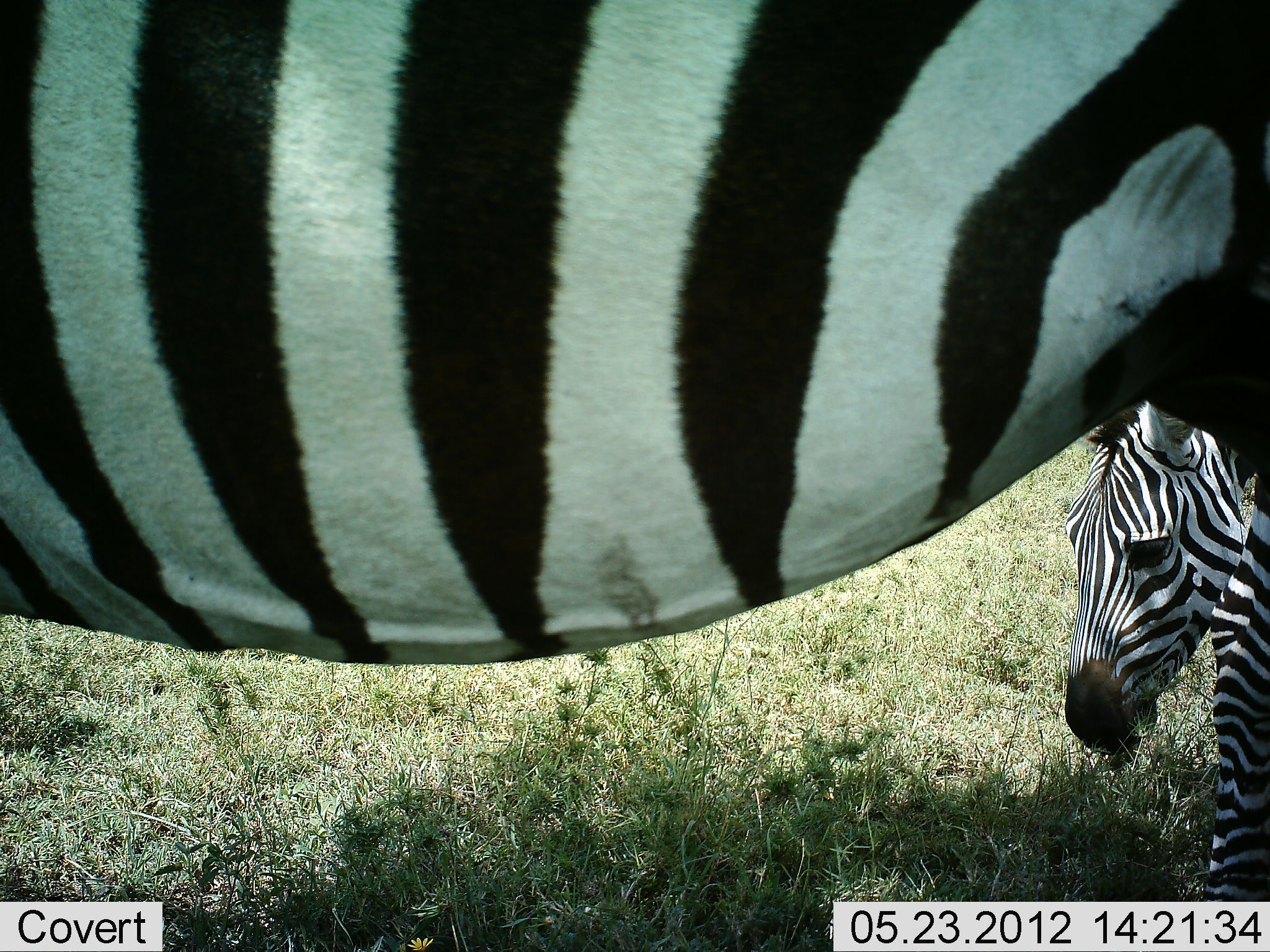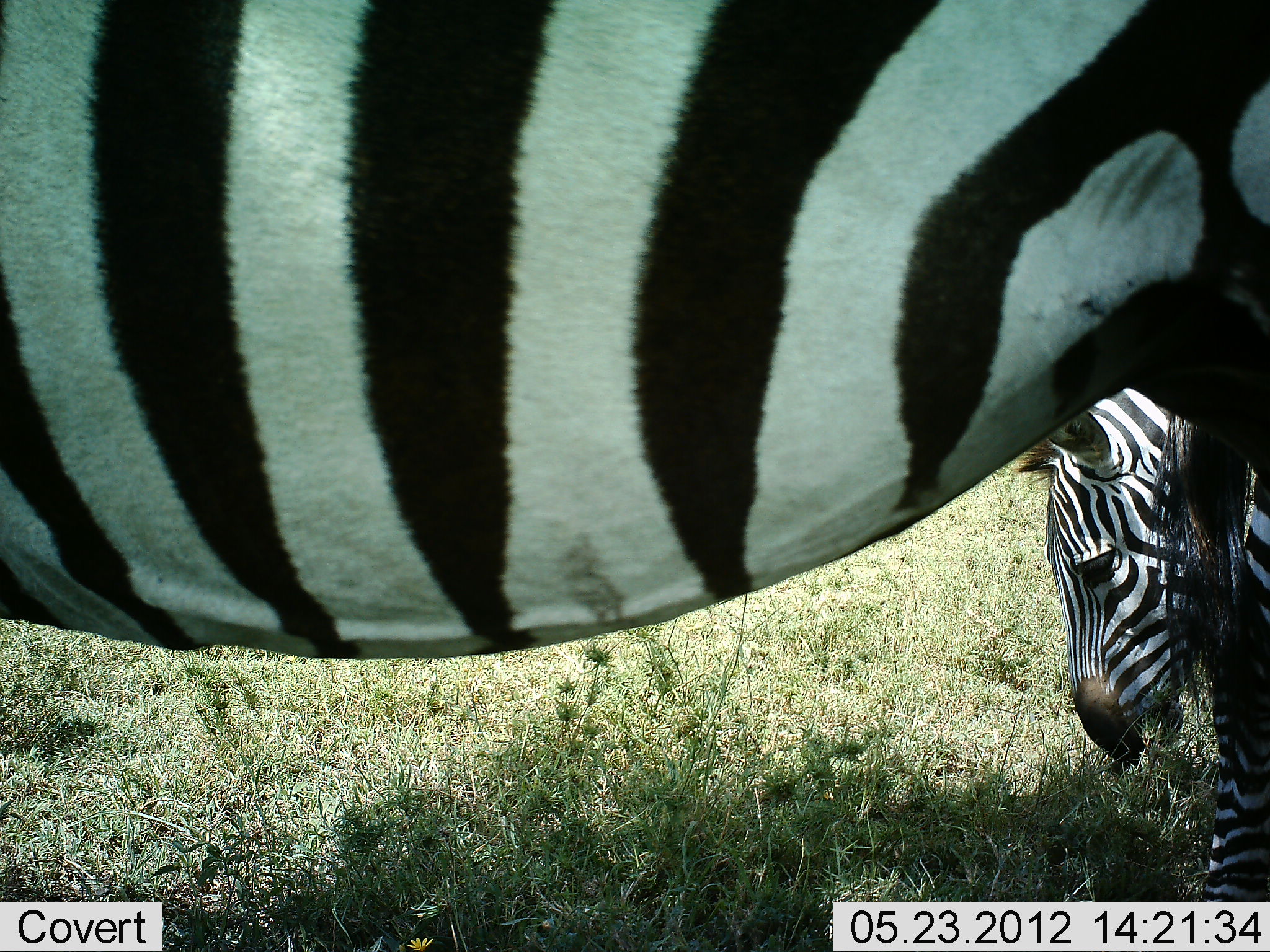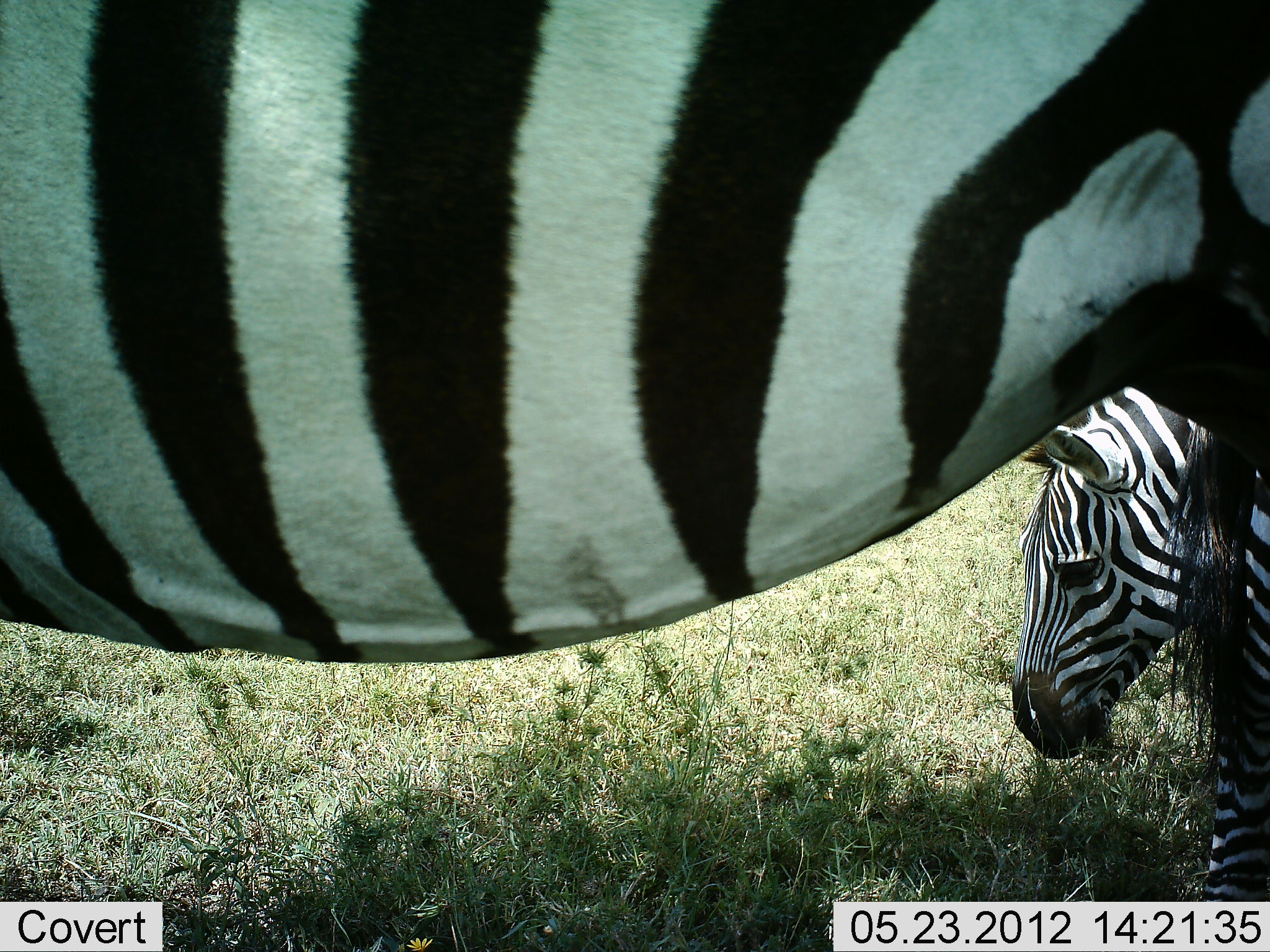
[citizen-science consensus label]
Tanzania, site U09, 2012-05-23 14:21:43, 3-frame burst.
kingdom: Animalia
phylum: Chordata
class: Mammalia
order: Perissodactyla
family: Equidae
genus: Equus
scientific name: Equus quagga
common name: plains zebra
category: zebra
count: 2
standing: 90%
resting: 30%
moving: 10%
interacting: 0%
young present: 30%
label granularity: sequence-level